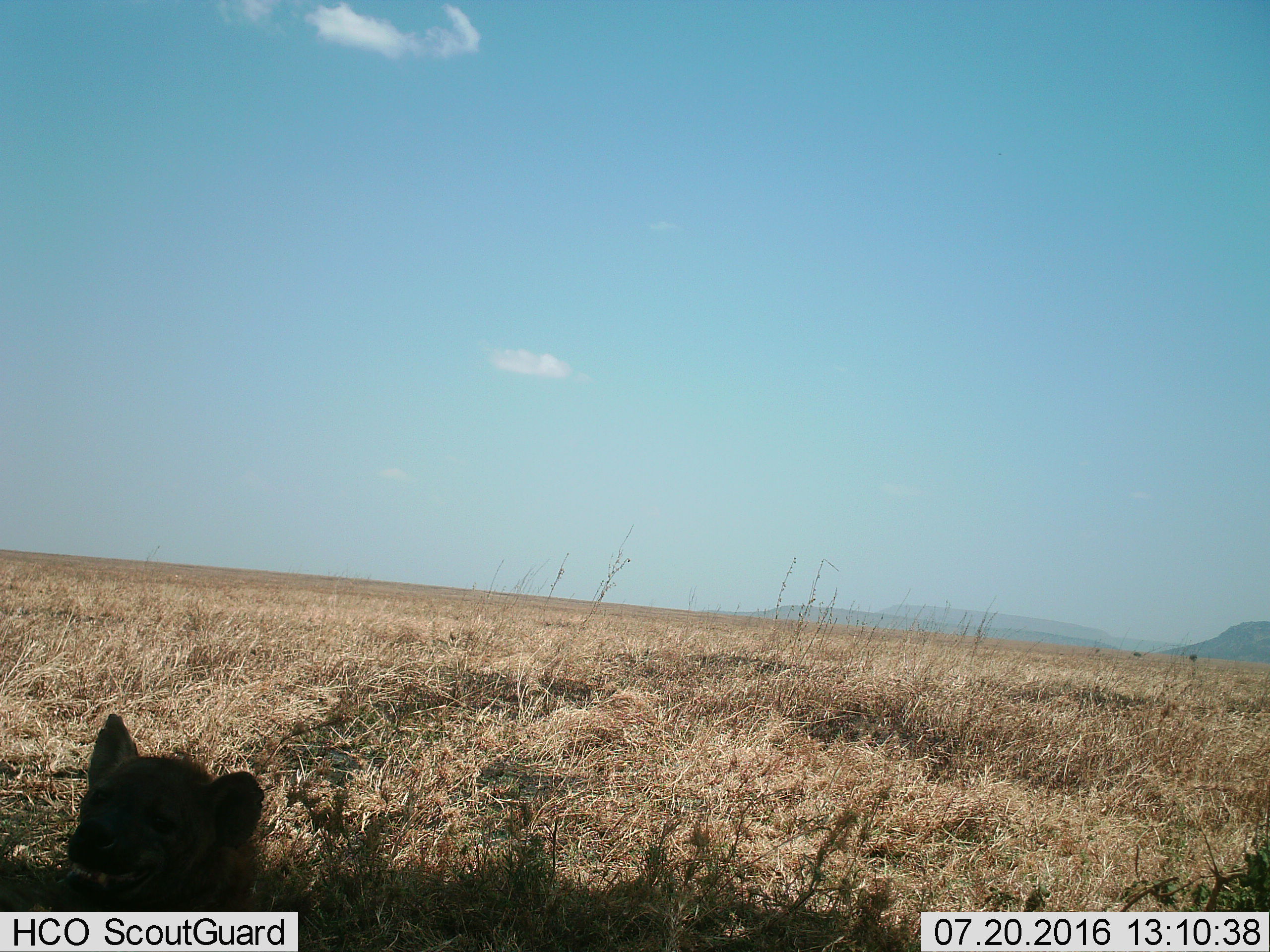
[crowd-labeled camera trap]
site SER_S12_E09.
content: unidentified animal